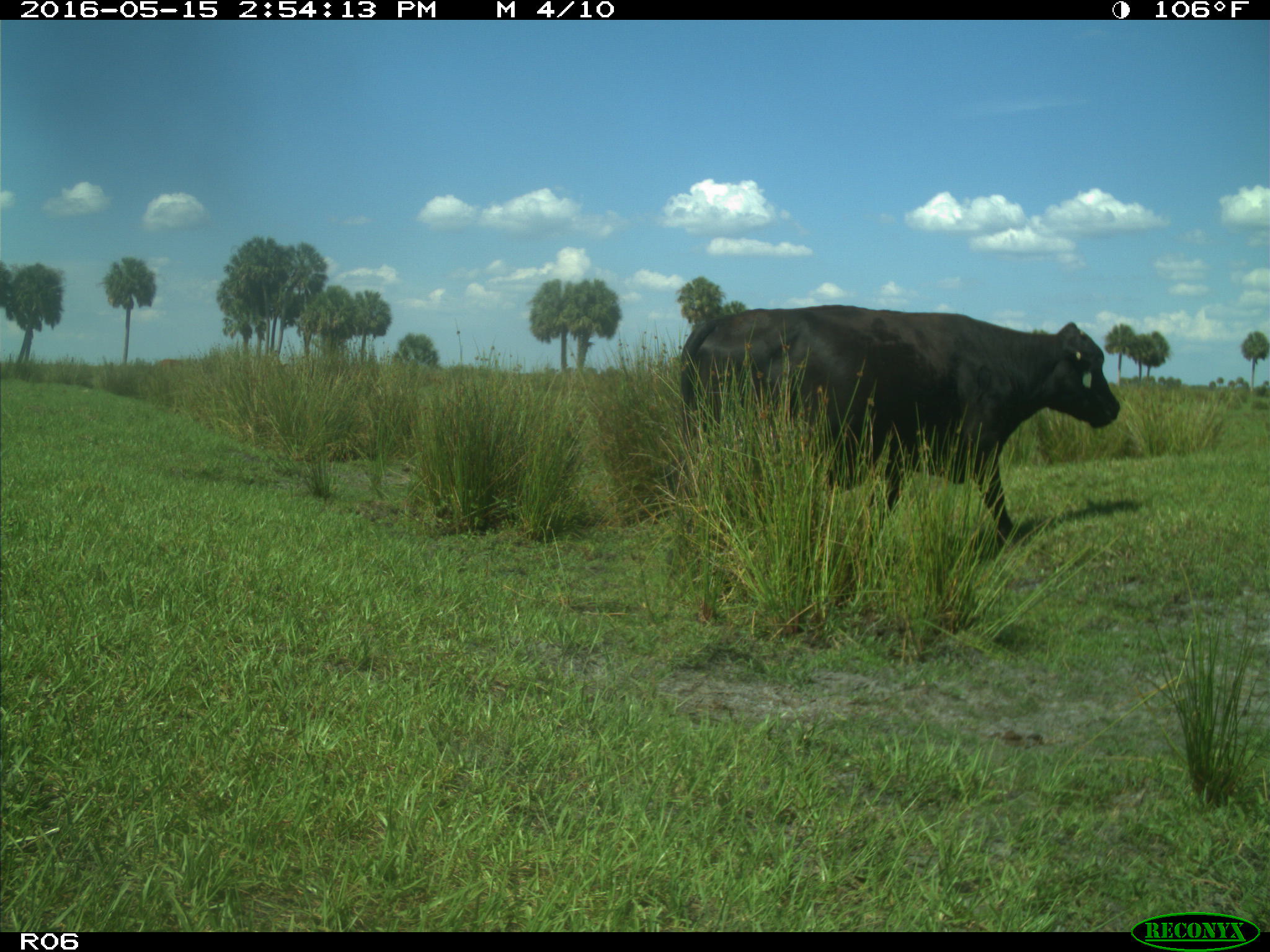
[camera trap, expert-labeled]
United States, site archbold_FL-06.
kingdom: Animalia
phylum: Chordata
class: Mammalia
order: Artiodactyla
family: Bovidae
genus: Bos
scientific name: Bos taurus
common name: domestic cow